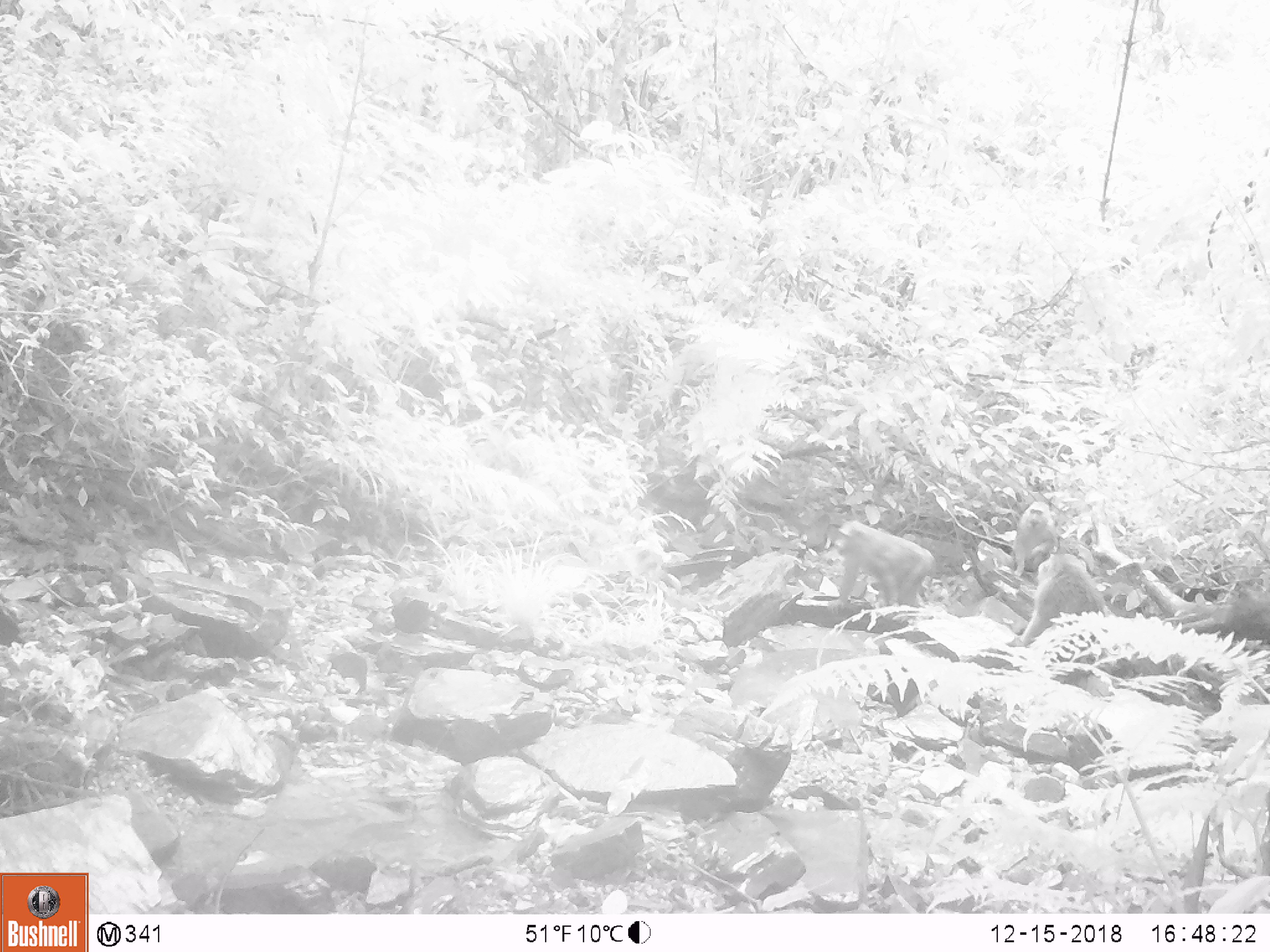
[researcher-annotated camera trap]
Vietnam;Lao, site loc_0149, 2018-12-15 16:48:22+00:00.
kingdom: Animalia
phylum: Chordata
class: Mammalia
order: Primates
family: Cercopithecidae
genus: Macaca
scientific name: Macaca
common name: macaques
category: assam or rhesus macaque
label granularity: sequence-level